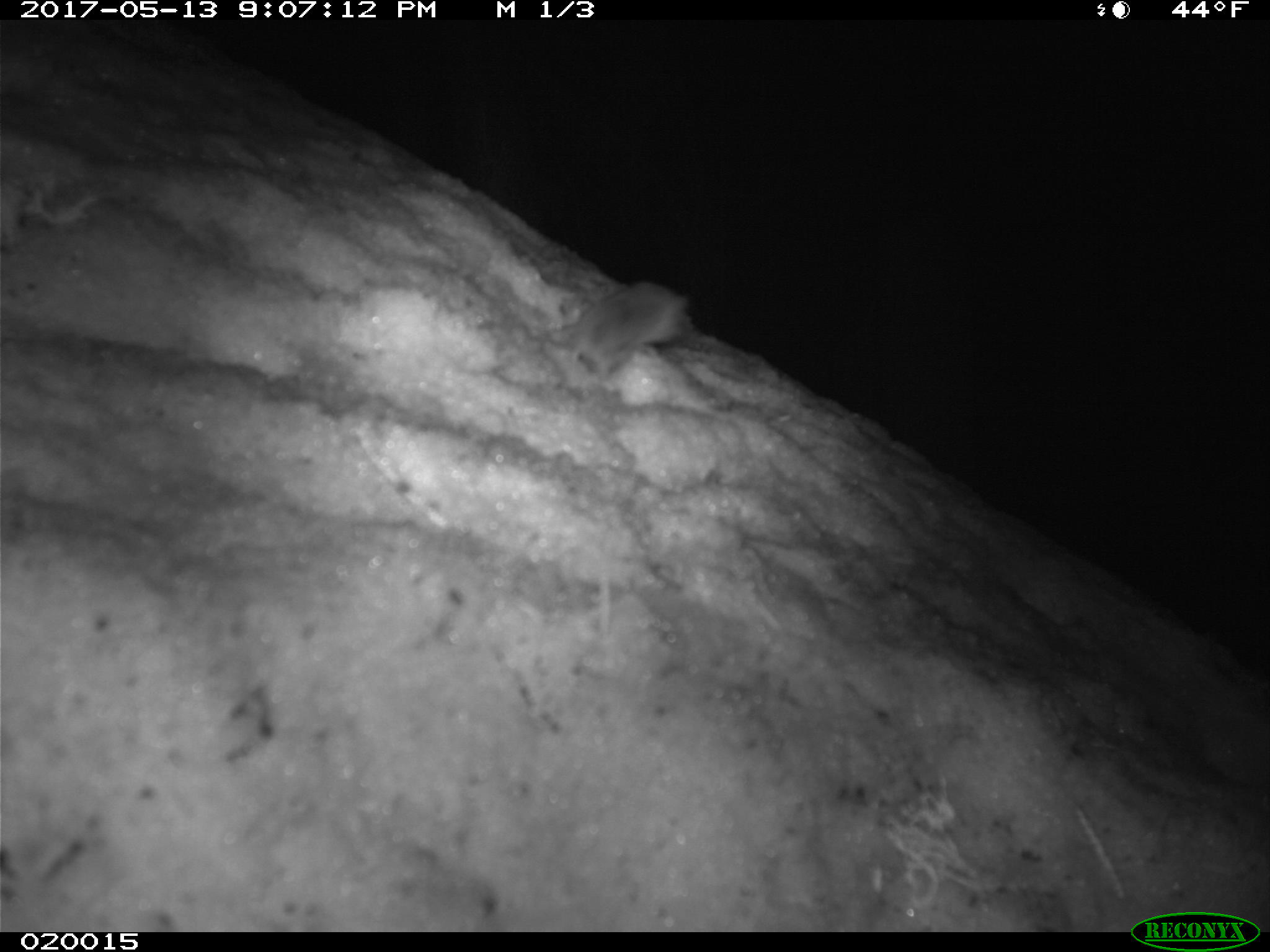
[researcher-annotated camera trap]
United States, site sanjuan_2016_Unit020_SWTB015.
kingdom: Animalia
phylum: Chordata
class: Mammalia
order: Rodentia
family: Cricetidae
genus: Peromyscus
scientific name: Peromyscus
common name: deermice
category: unidentified deer mouse